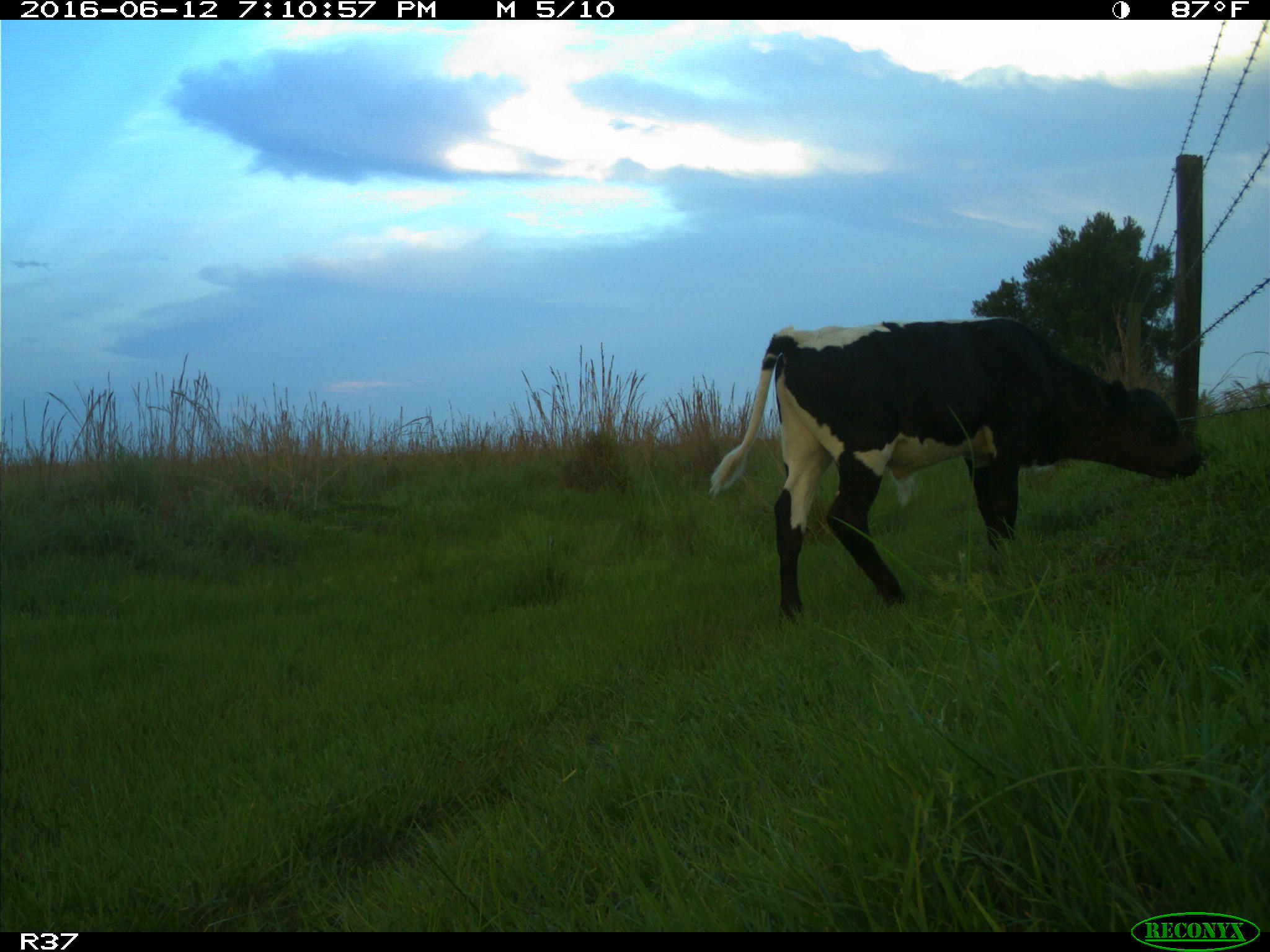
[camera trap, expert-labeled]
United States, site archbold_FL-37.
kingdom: Animalia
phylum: Chordata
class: Mammalia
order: Artiodactyla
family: Bovidae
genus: Bos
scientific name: Bos taurus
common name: domestic cow